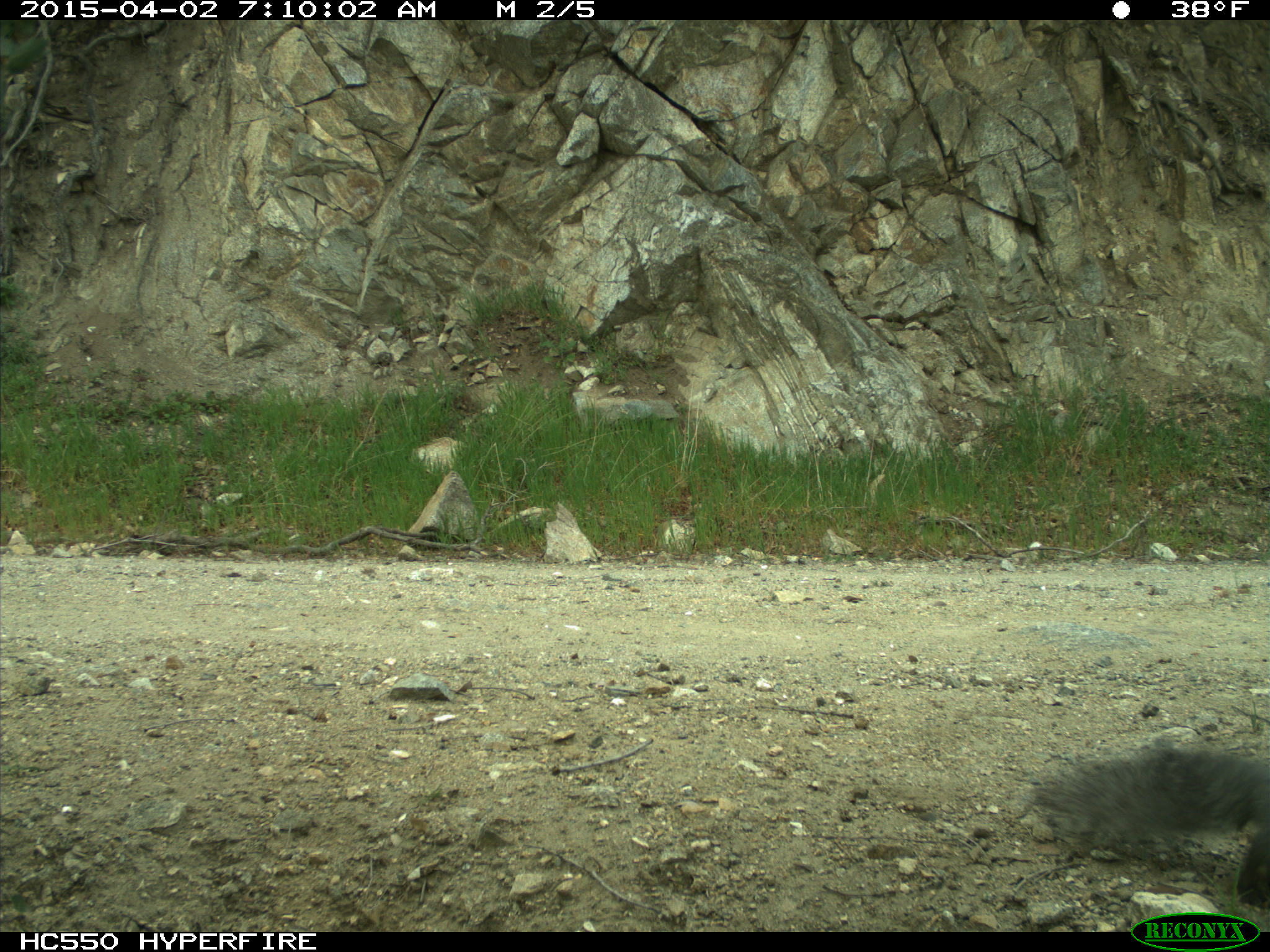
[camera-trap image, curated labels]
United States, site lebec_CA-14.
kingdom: Animalia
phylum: Chordata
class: Mammalia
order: Rodentia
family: Sciuridae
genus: Sciurus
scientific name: Sciurus carolinensis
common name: eastern gray squirrel